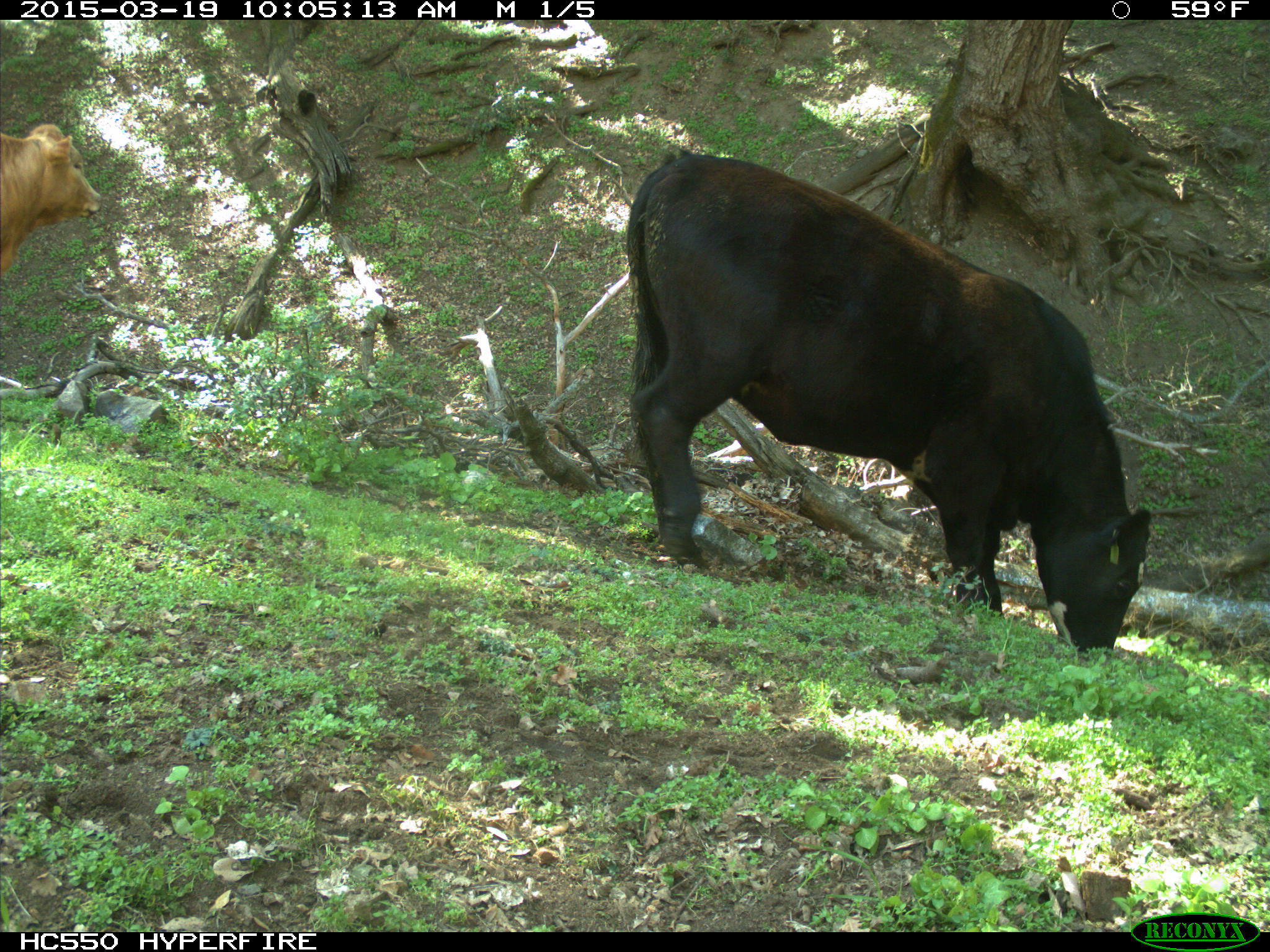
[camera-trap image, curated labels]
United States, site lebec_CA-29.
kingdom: Animalia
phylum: Chordata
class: Mammalia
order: Artiodactyla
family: Bovidae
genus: Bos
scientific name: Bos taurus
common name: domestic cow